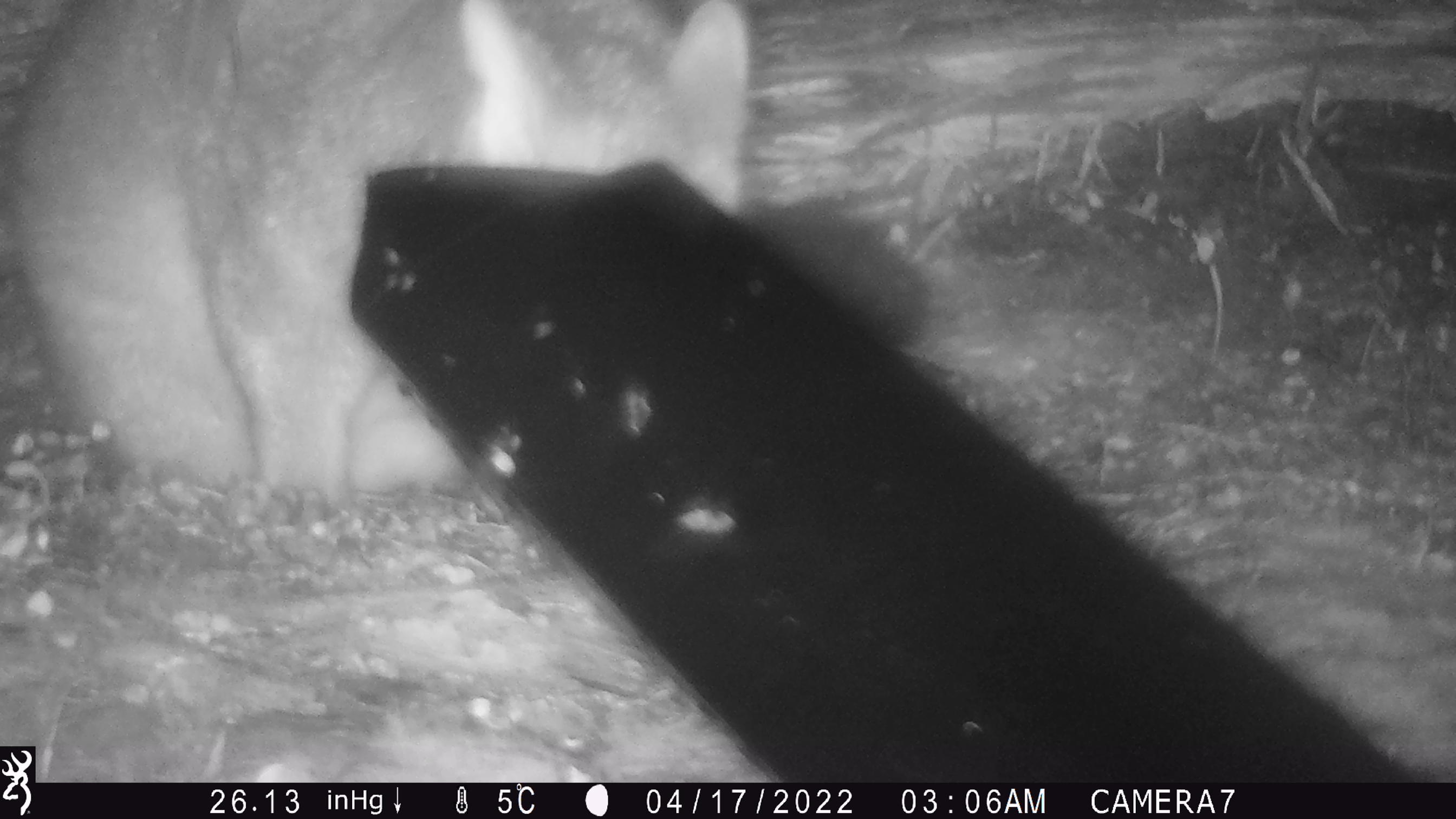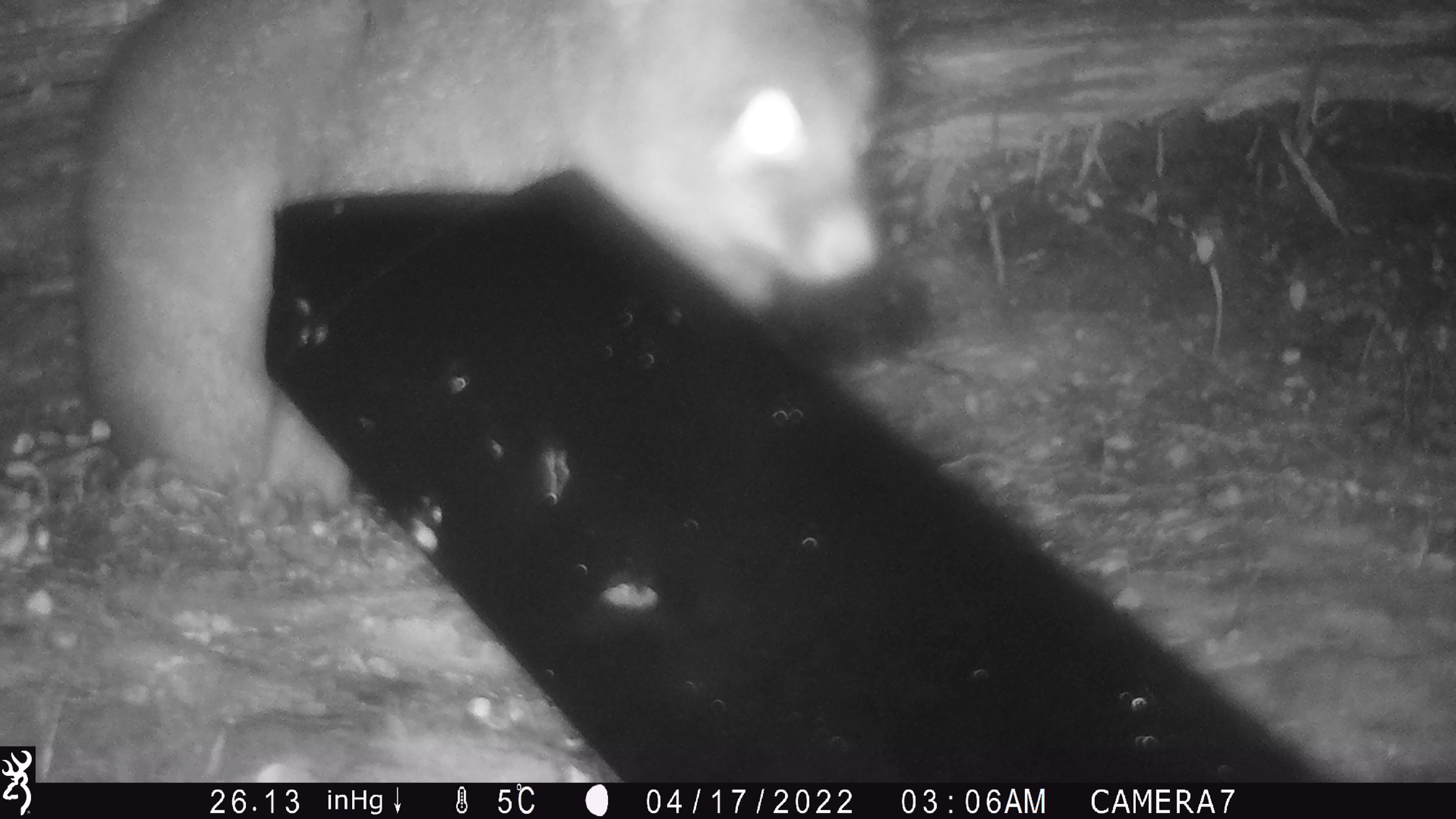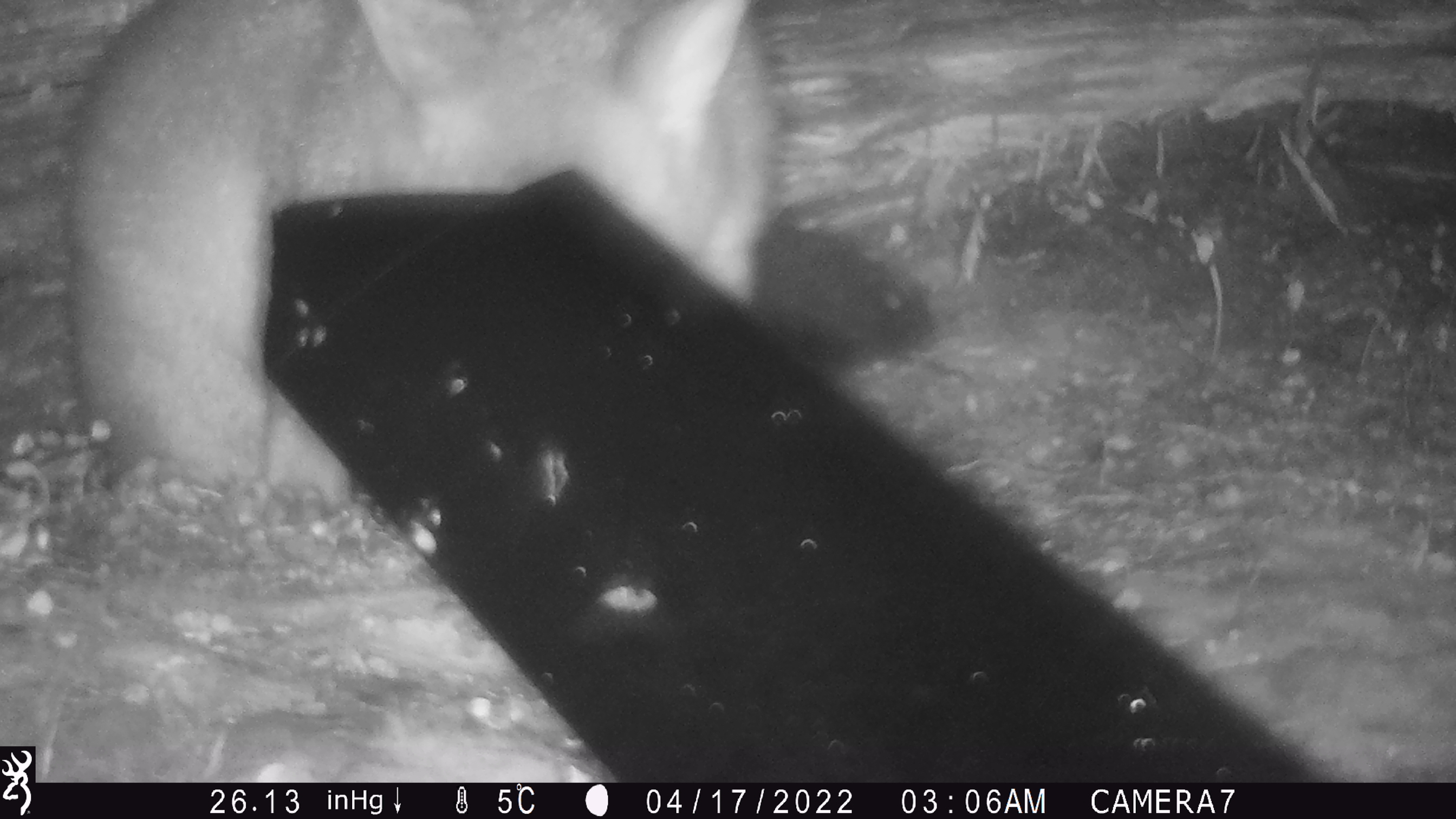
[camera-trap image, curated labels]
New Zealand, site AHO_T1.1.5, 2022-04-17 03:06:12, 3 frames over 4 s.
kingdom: Animalia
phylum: Chordata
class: Mammalia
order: Diprotodontia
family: Phalangeridae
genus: Trichosurus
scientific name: Trichosurus vulpecula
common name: common brushtail possum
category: possum